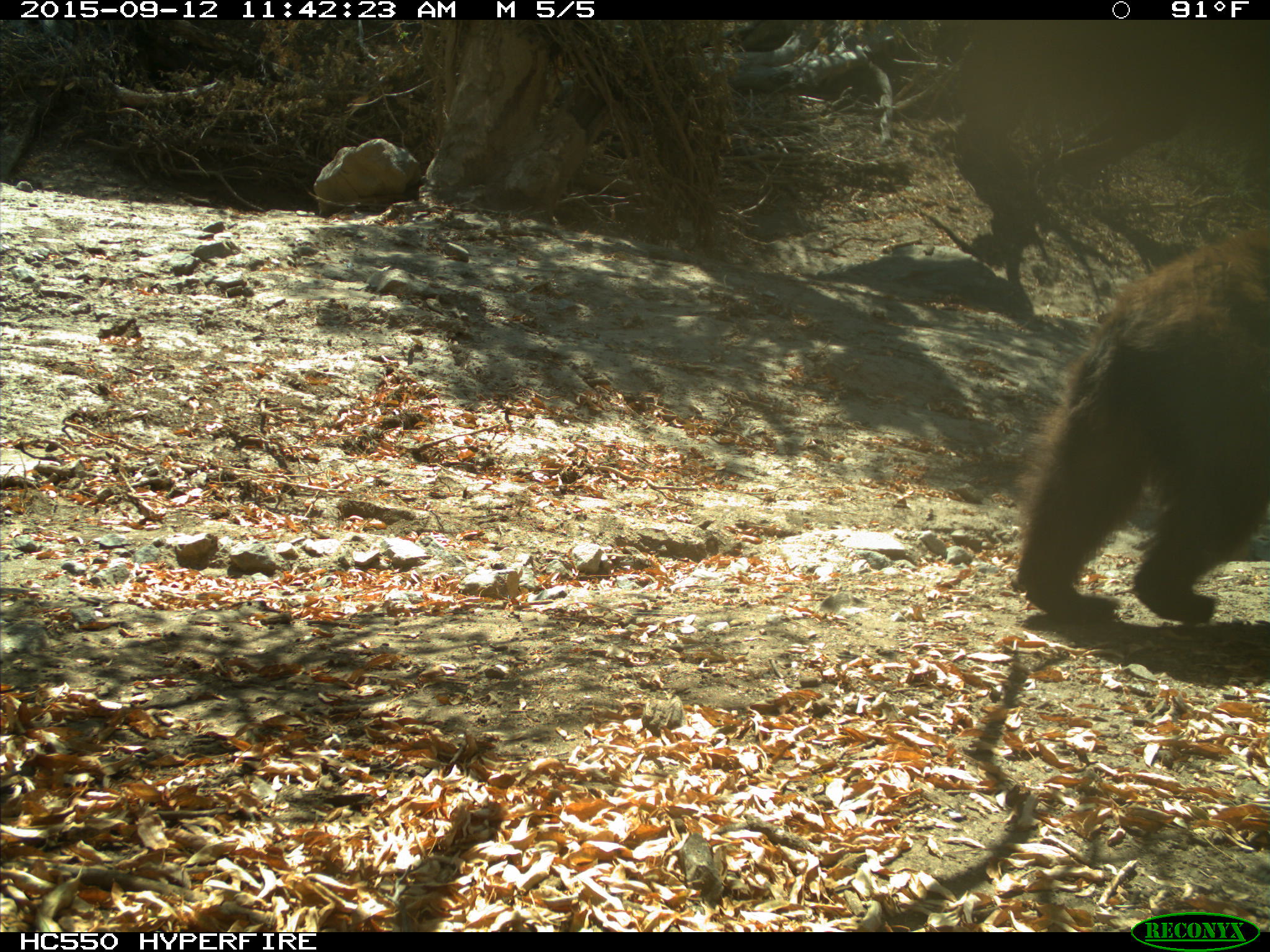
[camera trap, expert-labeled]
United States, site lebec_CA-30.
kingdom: Animalia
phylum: Chordata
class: Mammalia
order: Carnivora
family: Ursidae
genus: Ursus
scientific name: Ursus americanus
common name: american black bear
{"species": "Ursus americanus (american black bear)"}